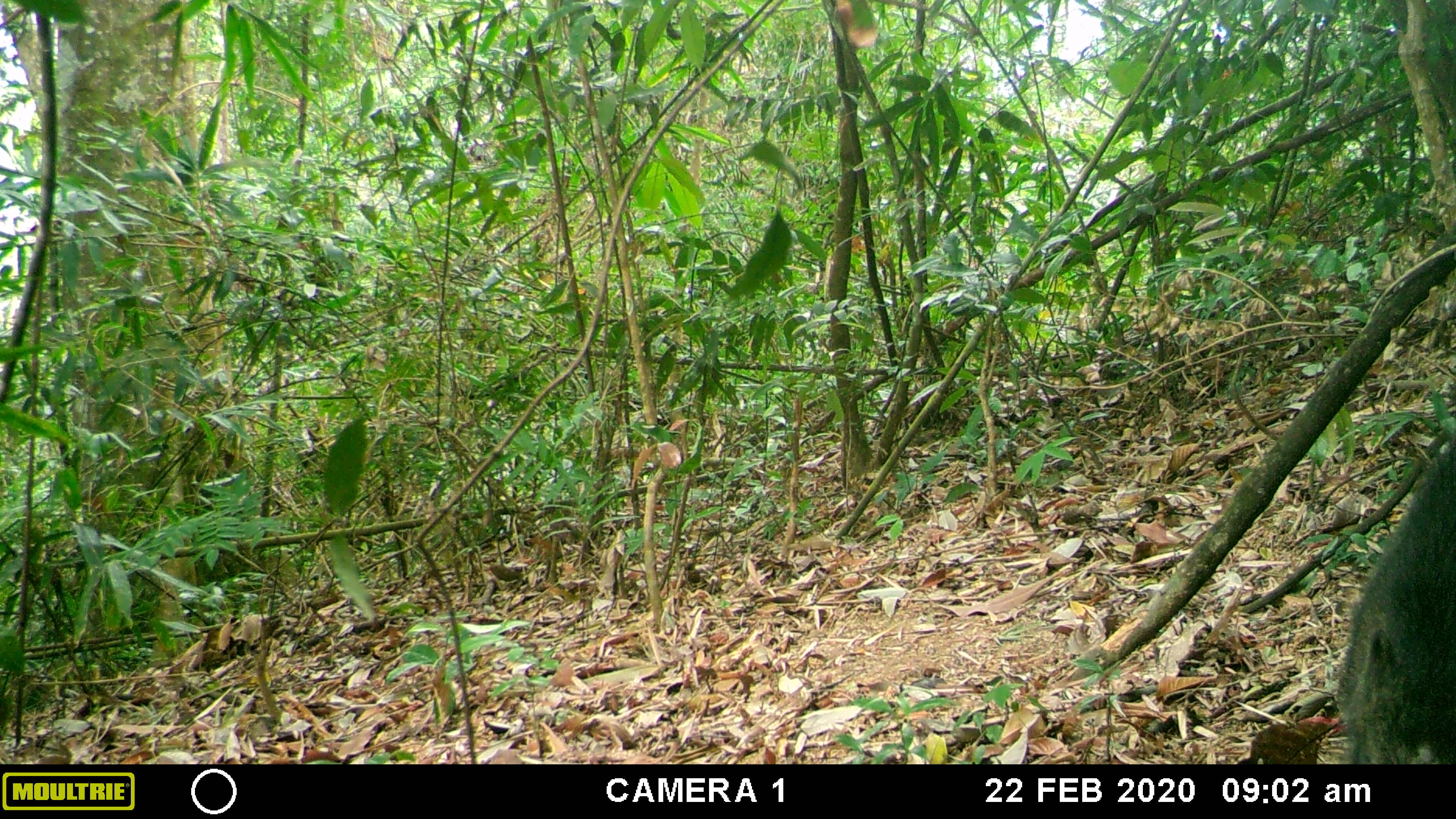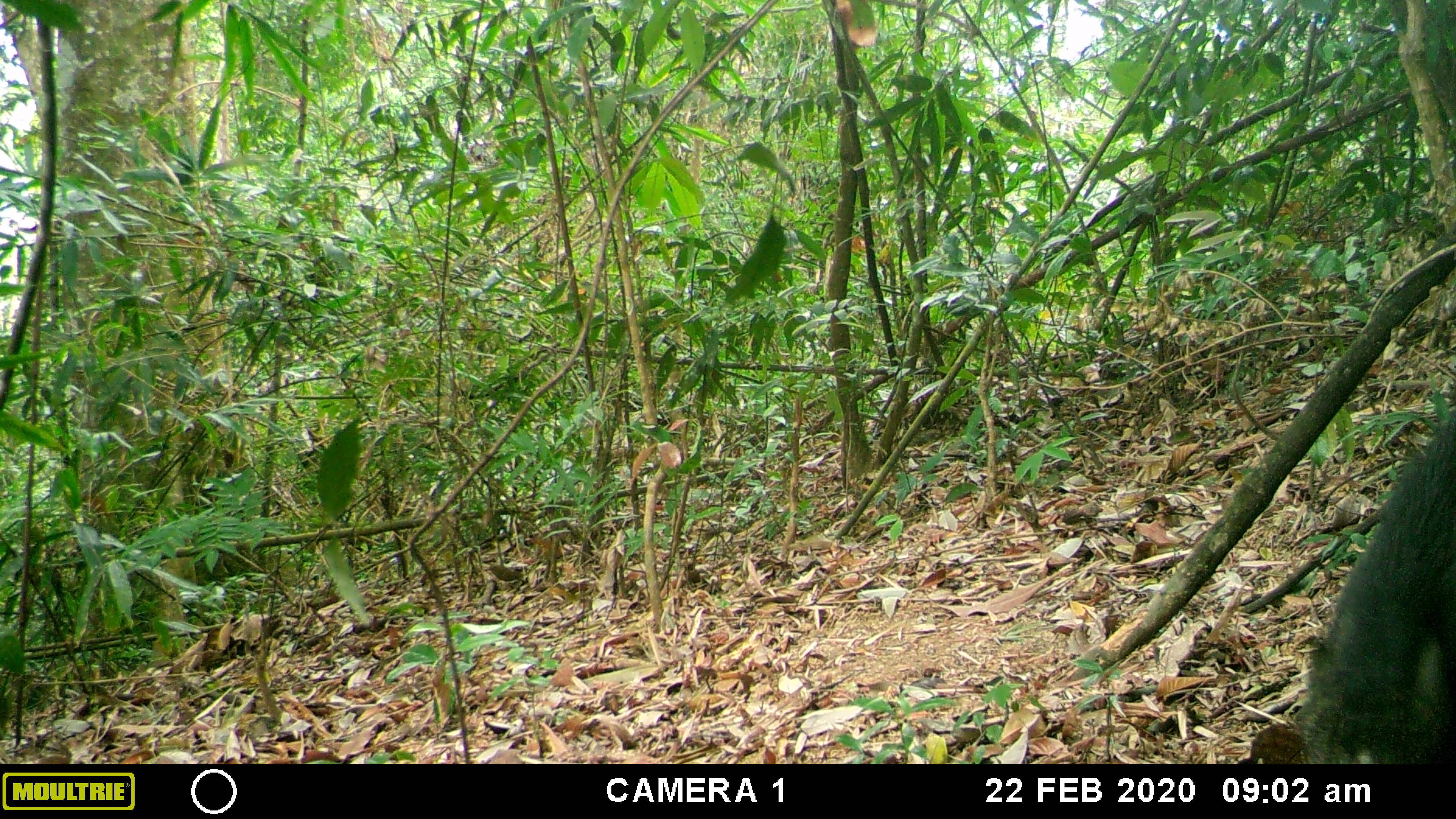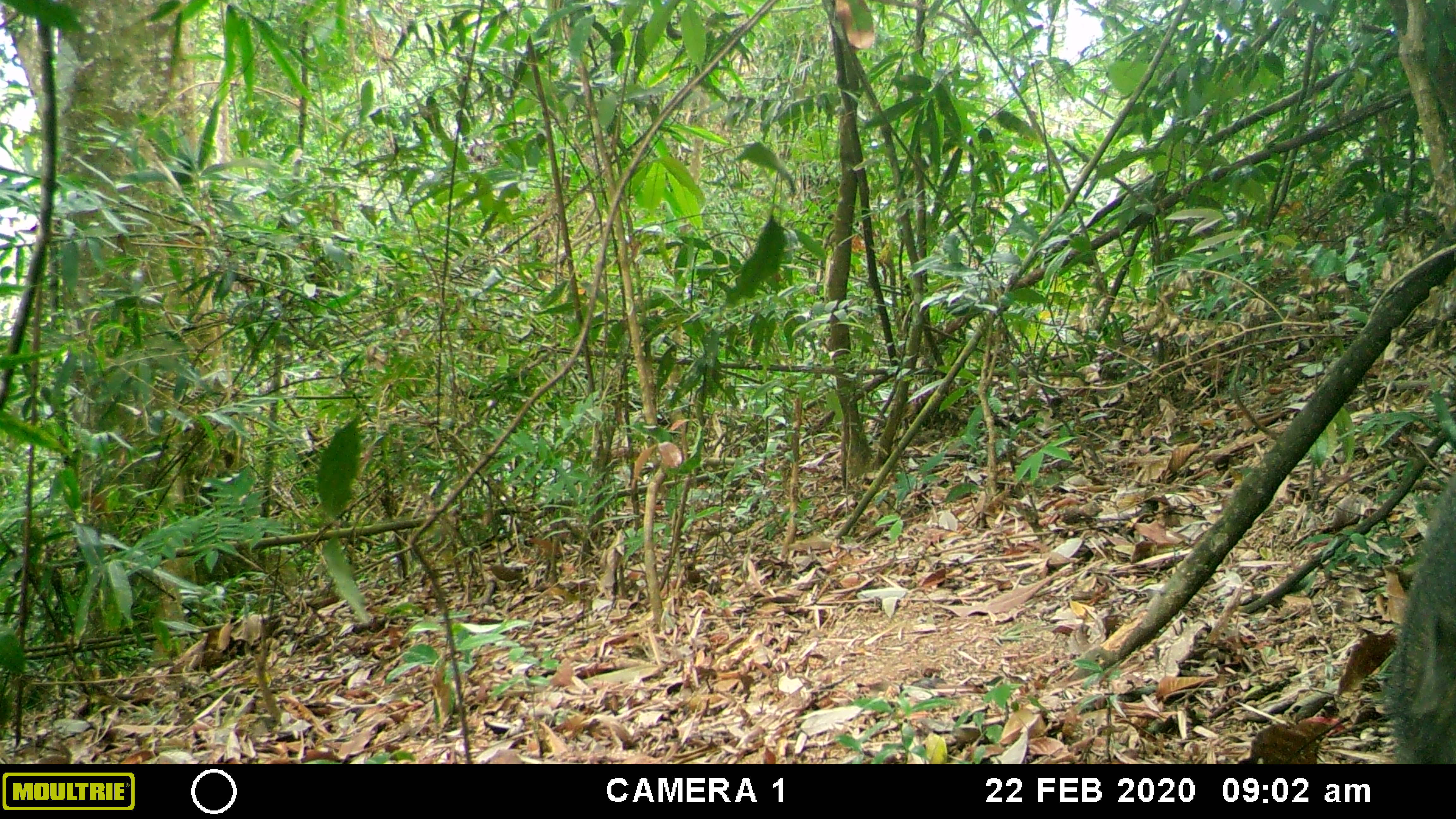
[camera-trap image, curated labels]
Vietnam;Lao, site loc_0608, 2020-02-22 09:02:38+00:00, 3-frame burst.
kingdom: Animalia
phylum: Chordata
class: Mammalia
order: Artiodactyla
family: Suidae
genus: Sus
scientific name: Sus scrofa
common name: eurasian wild pig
Eurasian wild pig (Sus scrofa). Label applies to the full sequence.